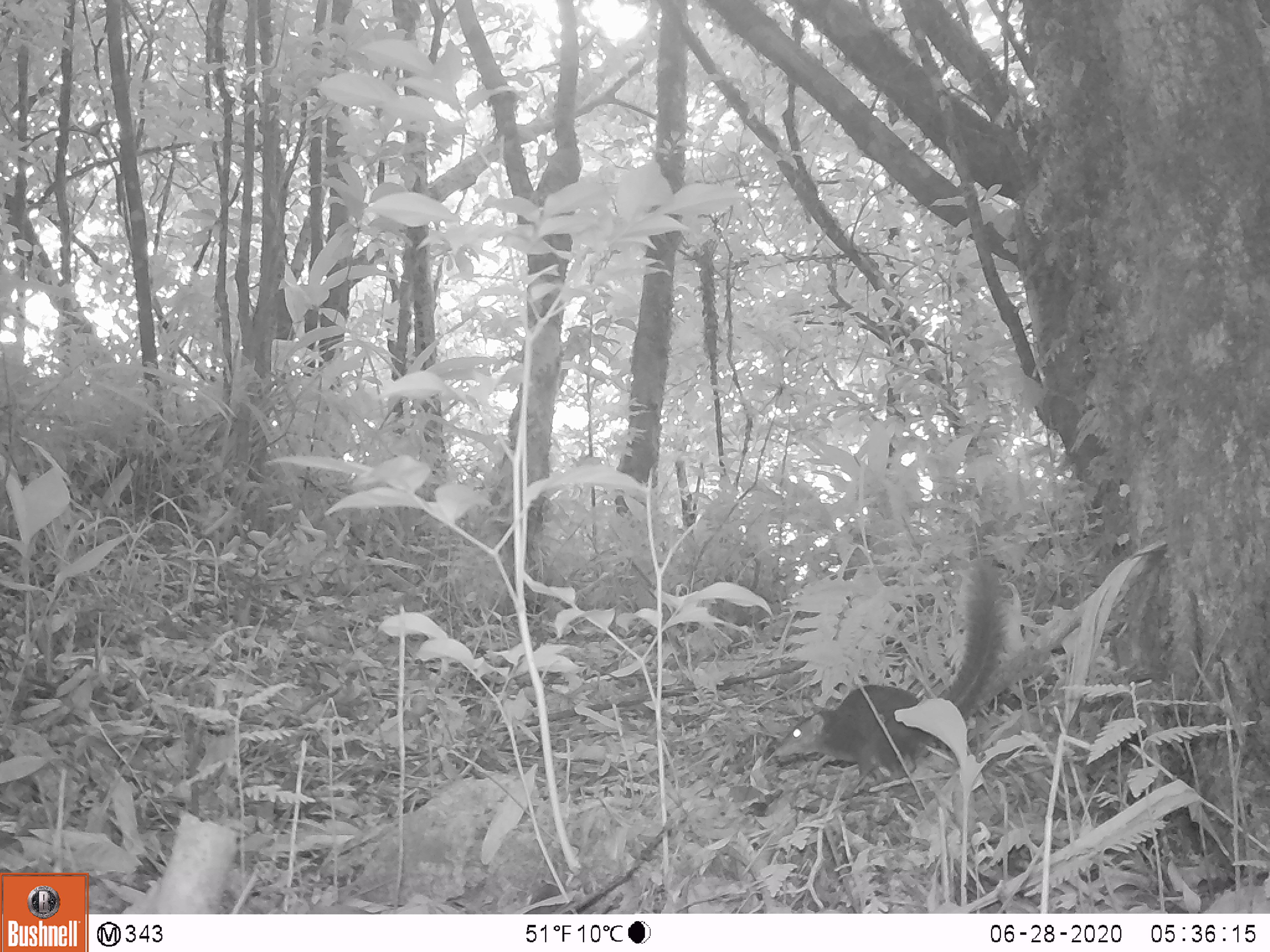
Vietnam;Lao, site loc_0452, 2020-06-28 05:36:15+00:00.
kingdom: Animalia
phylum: Chordata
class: Mammalia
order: Scandentia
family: Tupaiidae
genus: Tupaia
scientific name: Tupaia belangeri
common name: northern treeshrew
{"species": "northern treeshrew (Tupaia belangeri)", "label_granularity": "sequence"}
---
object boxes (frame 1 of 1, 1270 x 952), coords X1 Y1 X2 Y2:
northern treeshrew: 771 553 1008 794